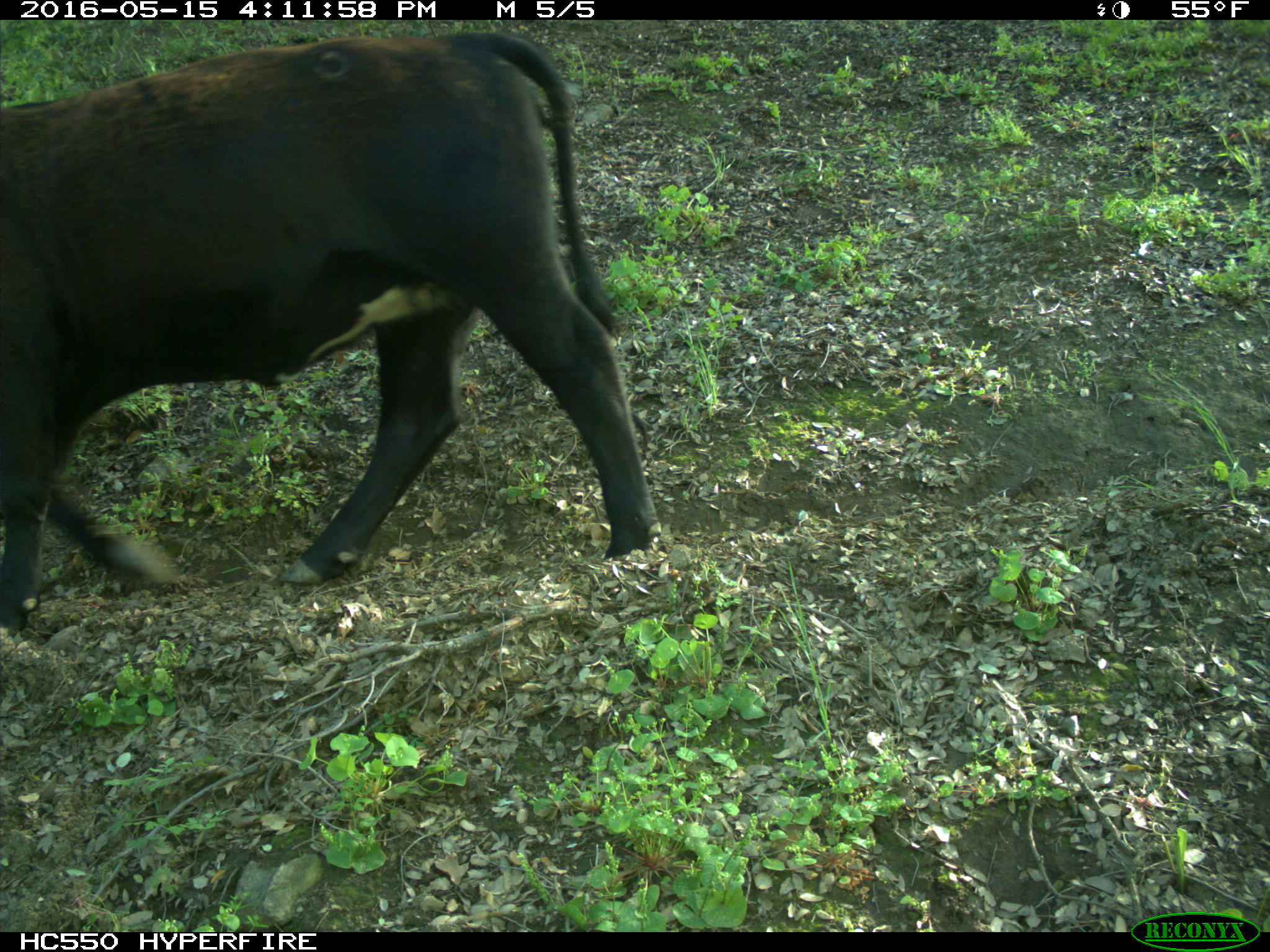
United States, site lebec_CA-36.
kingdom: Animalia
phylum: Chordata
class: Mammalia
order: Artiodactyla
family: Bovidae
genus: Bos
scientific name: Bos taurus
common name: domestic cow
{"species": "Bos taurus (domestic cow)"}